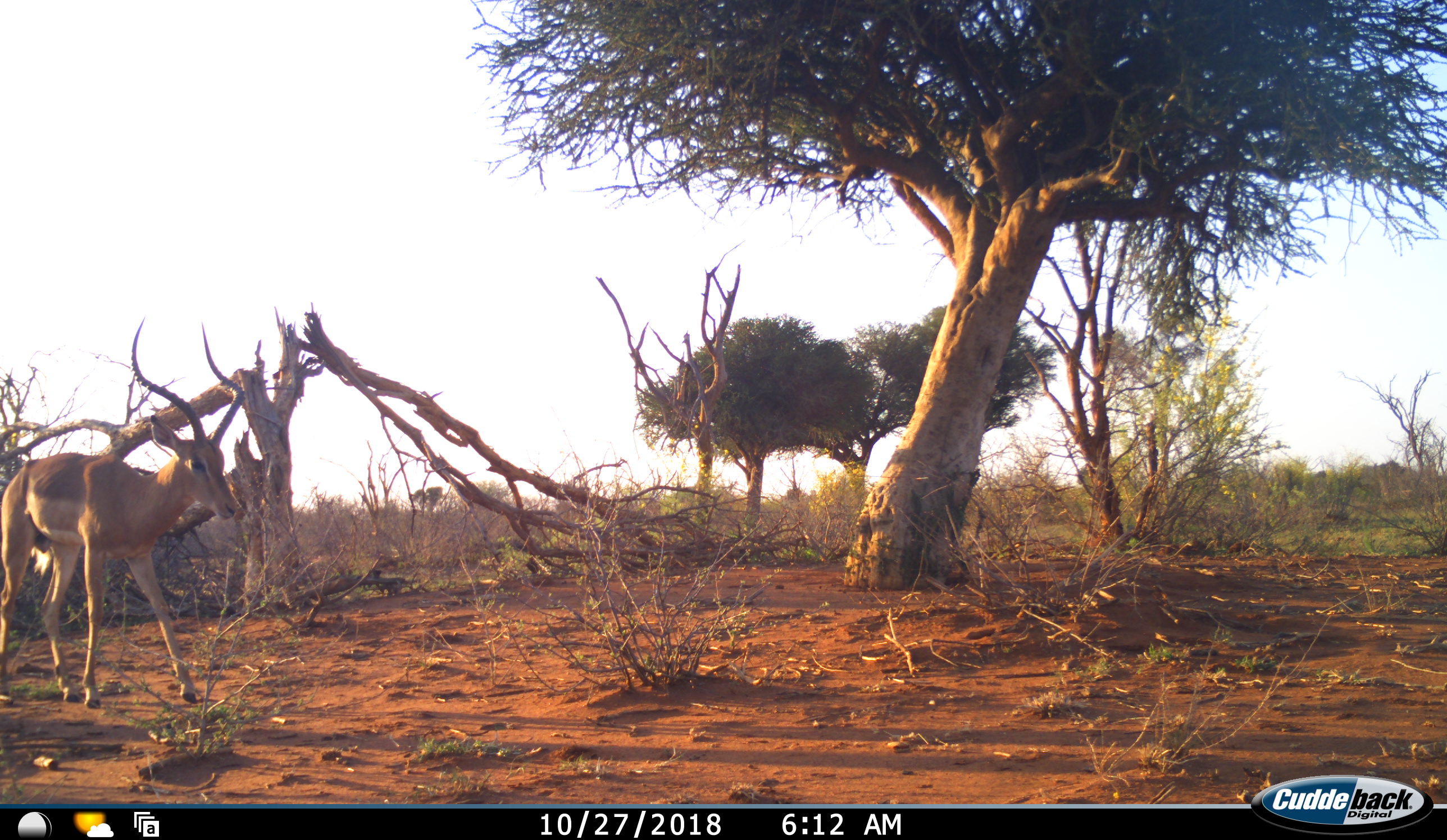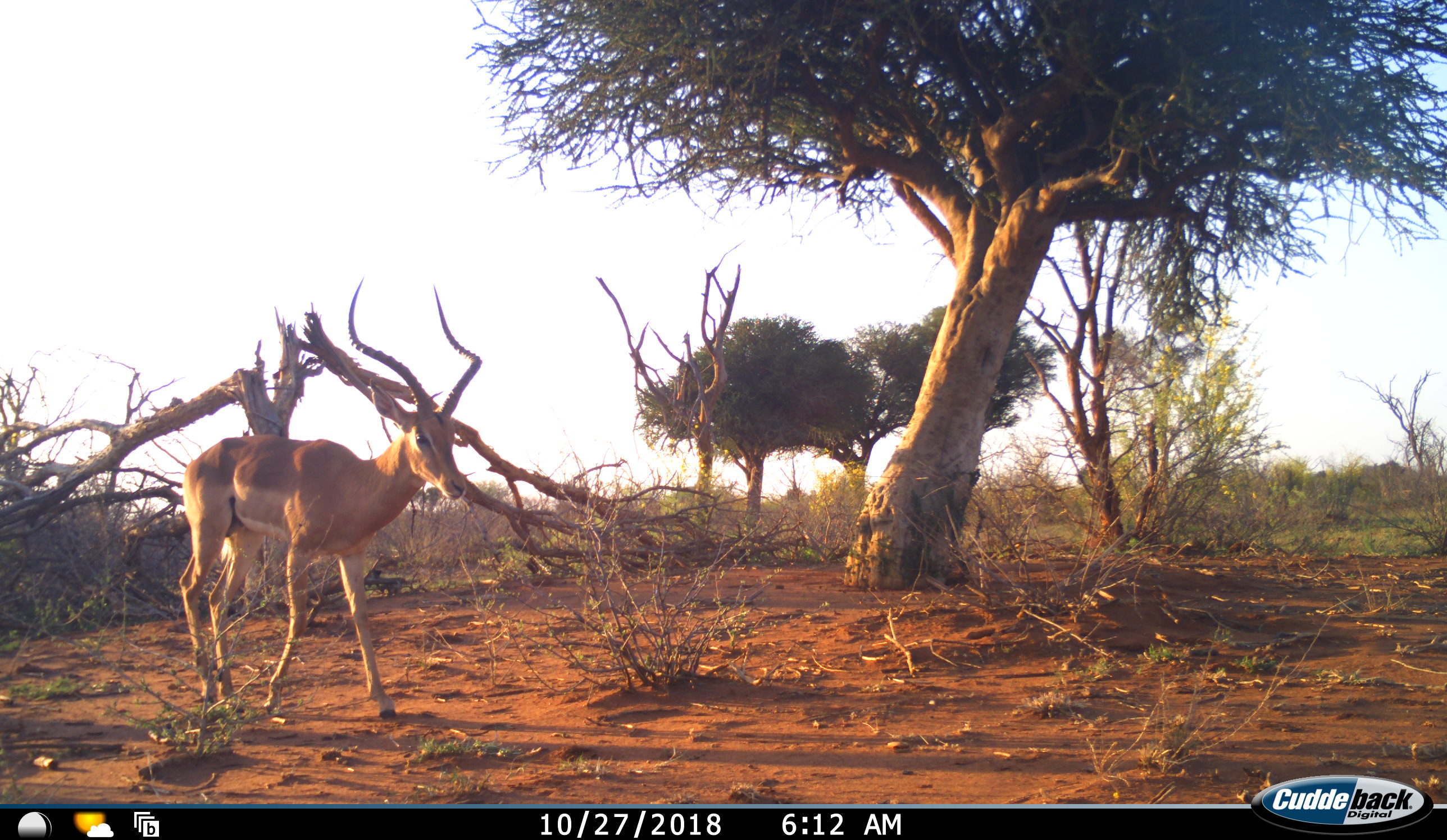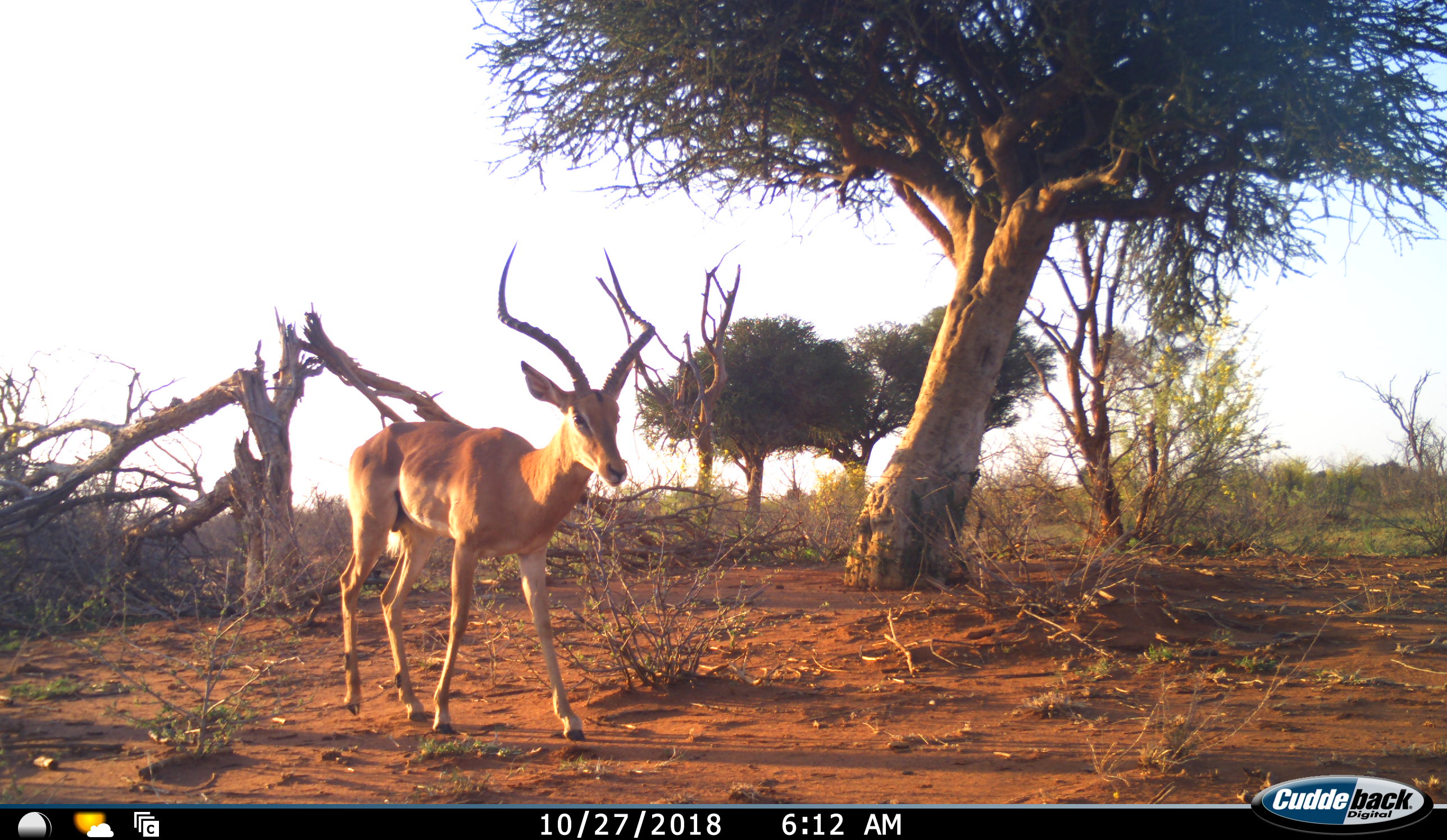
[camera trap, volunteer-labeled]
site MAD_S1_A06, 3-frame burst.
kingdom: Animalia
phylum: Chordata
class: Mammalia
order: Artiodactyla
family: Bovidae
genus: Aepyceros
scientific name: Aepyceros melampus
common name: impala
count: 1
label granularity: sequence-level